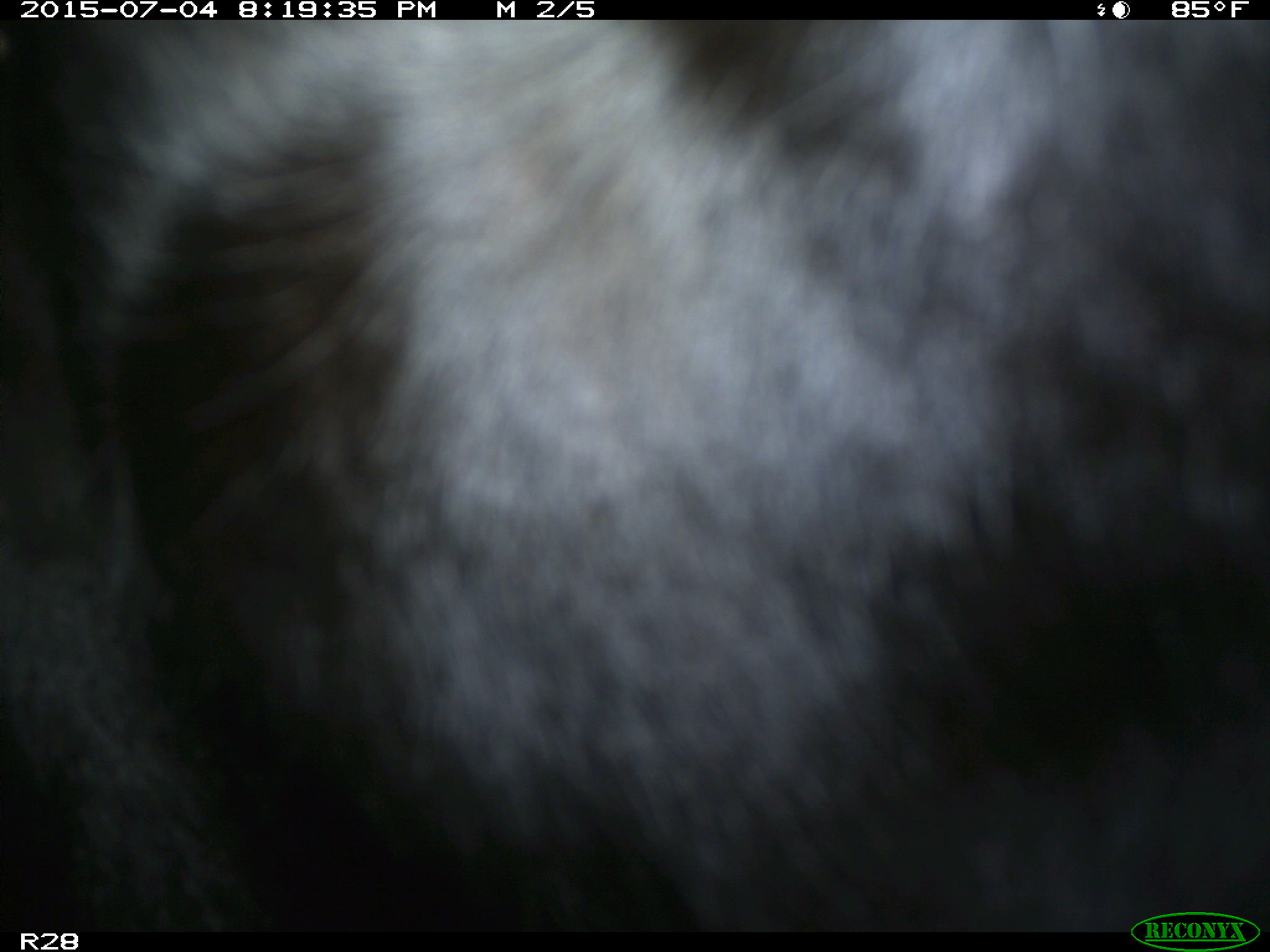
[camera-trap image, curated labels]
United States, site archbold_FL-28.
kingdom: Animalia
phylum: Chordata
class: Mammalia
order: Artiodactyla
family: Bovidae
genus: Bos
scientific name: Bos taurus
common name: domestic cow